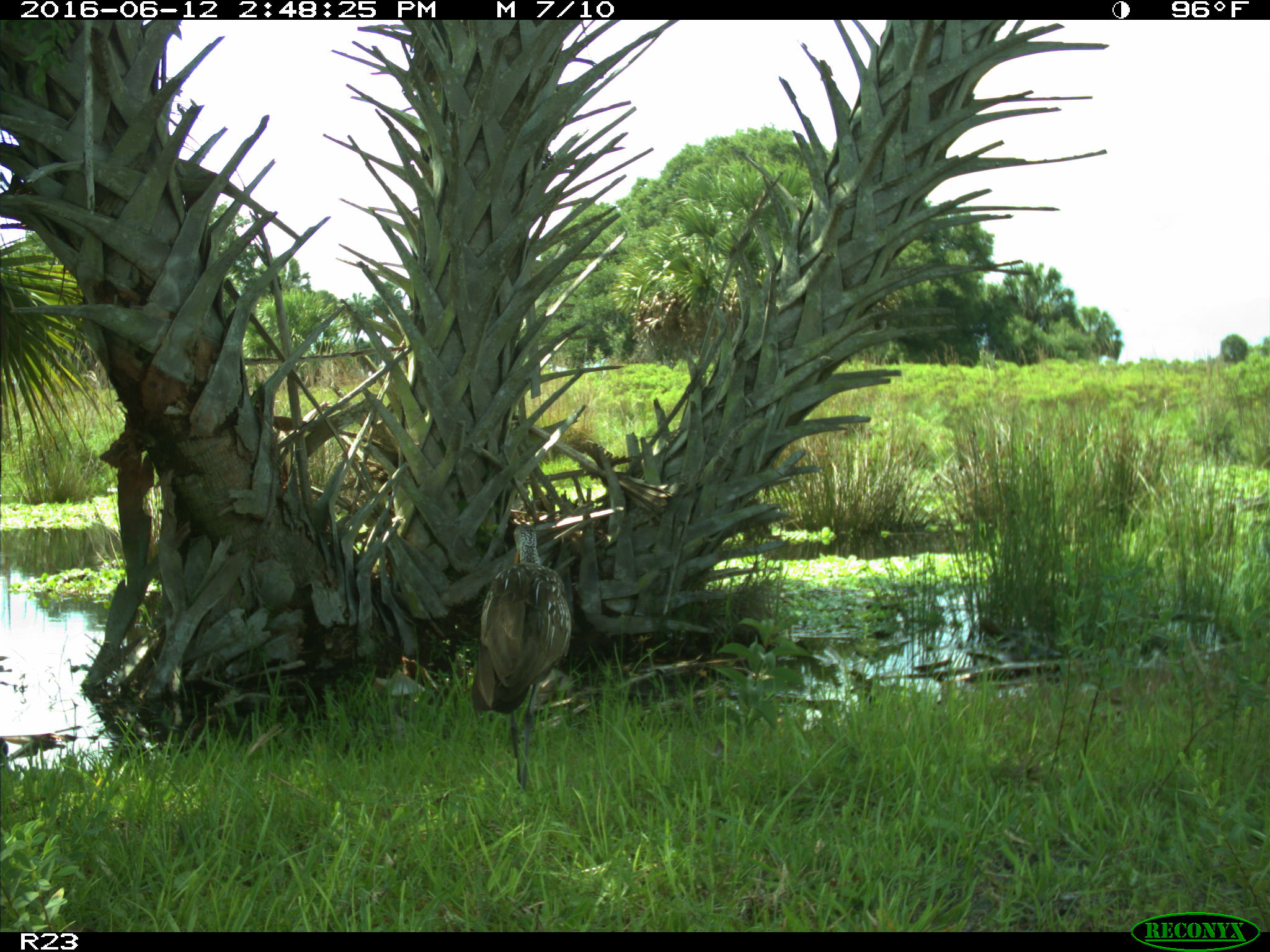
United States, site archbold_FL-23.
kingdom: Animalia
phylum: Chordata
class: Aves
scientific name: Aves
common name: birds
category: unidentified bird